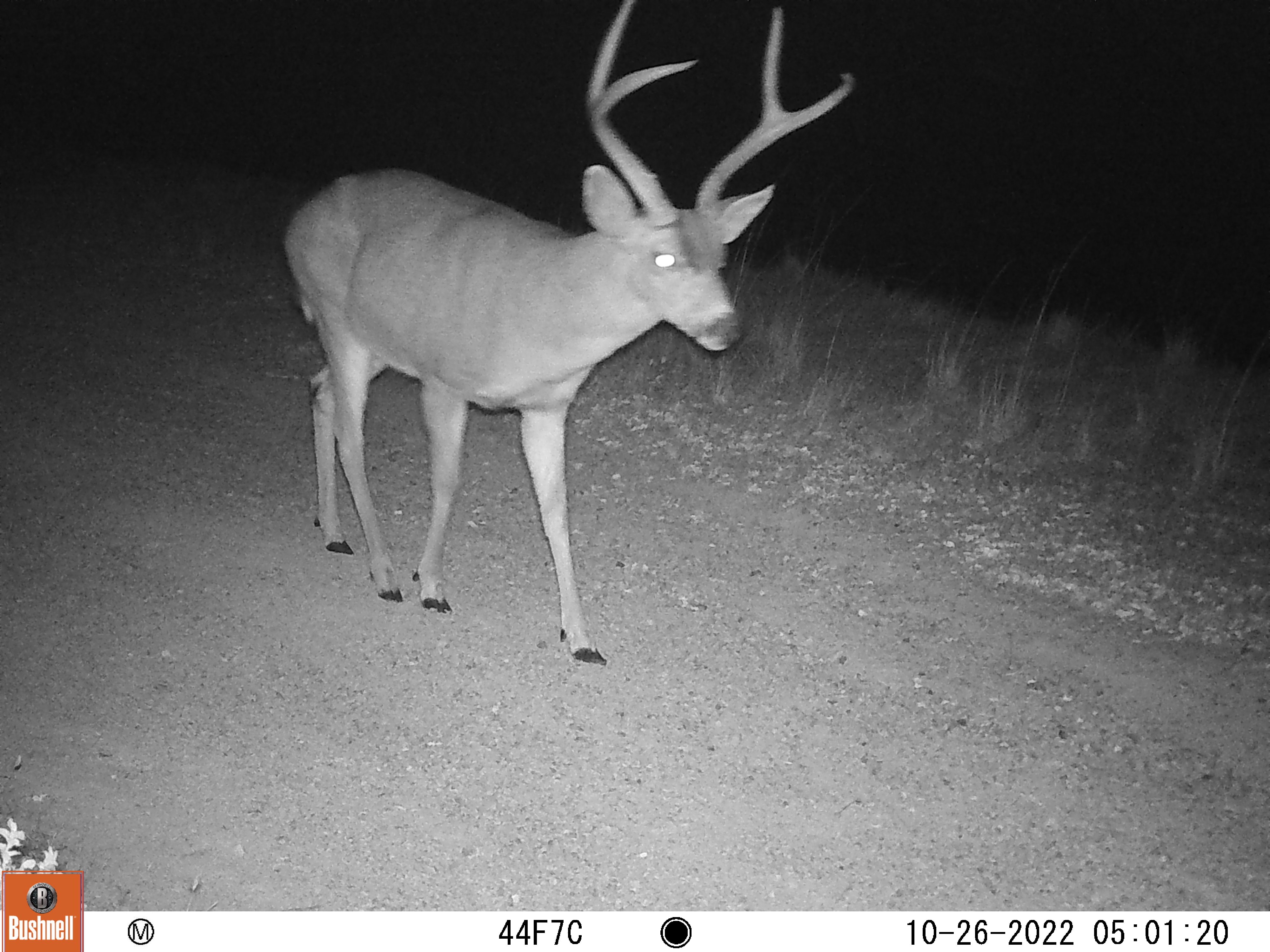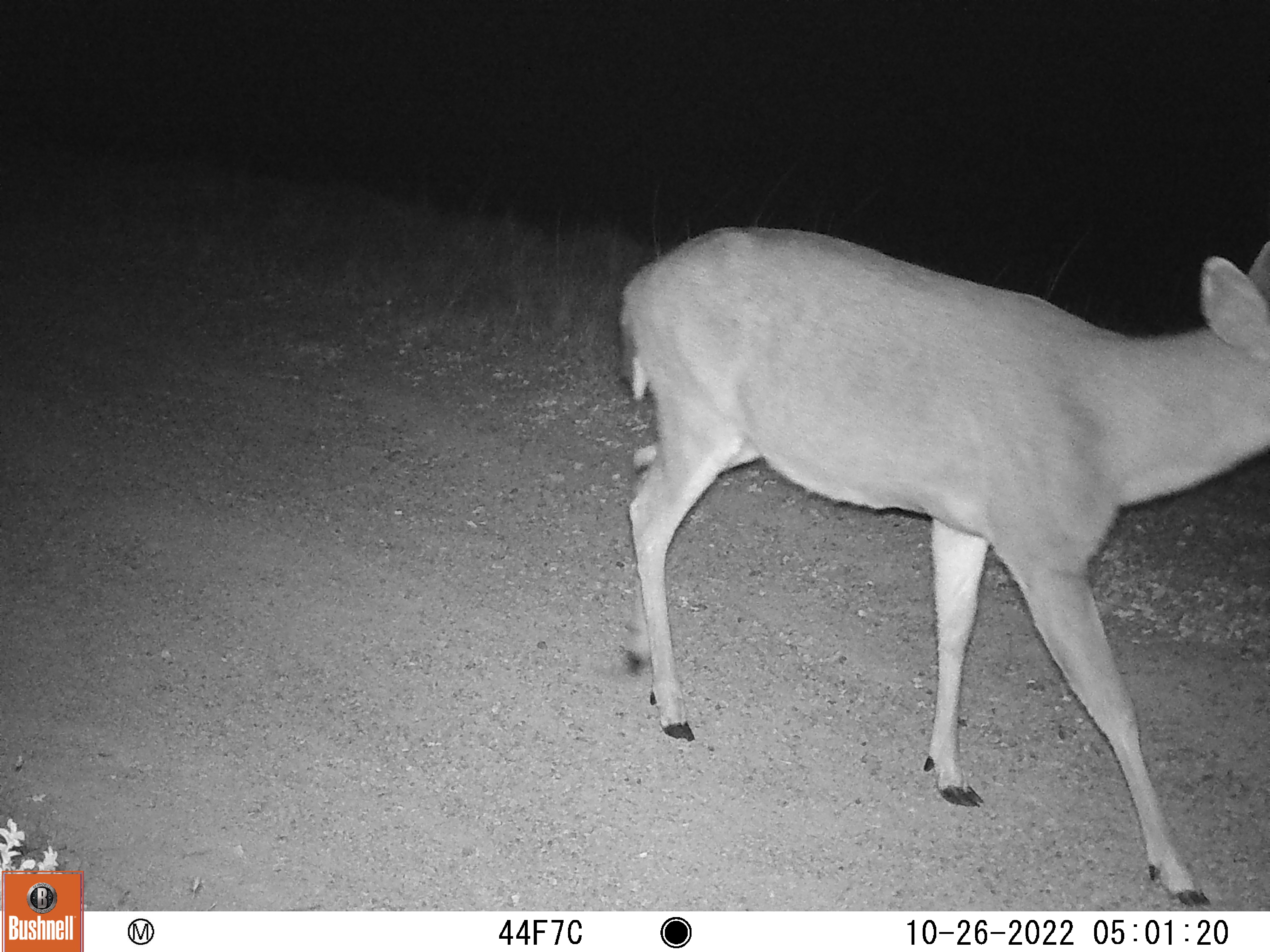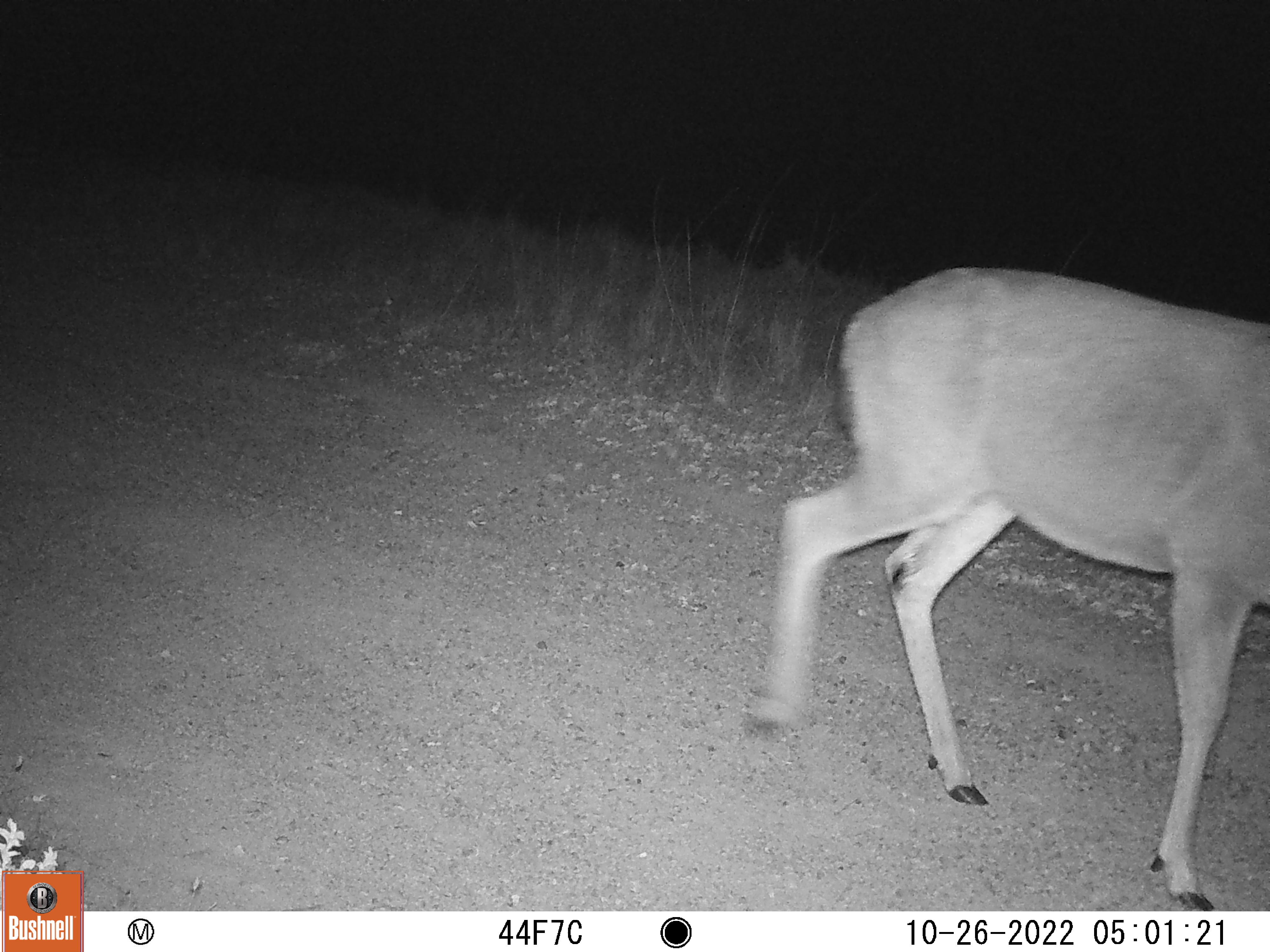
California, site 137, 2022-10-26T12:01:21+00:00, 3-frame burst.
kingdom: Animalia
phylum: Chordata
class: Mammalia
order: Artiodactyla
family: Cervidae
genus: Odocoileus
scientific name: Odocoileus hemionus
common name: mule deer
Mule deer (Odocoileus hemionus).